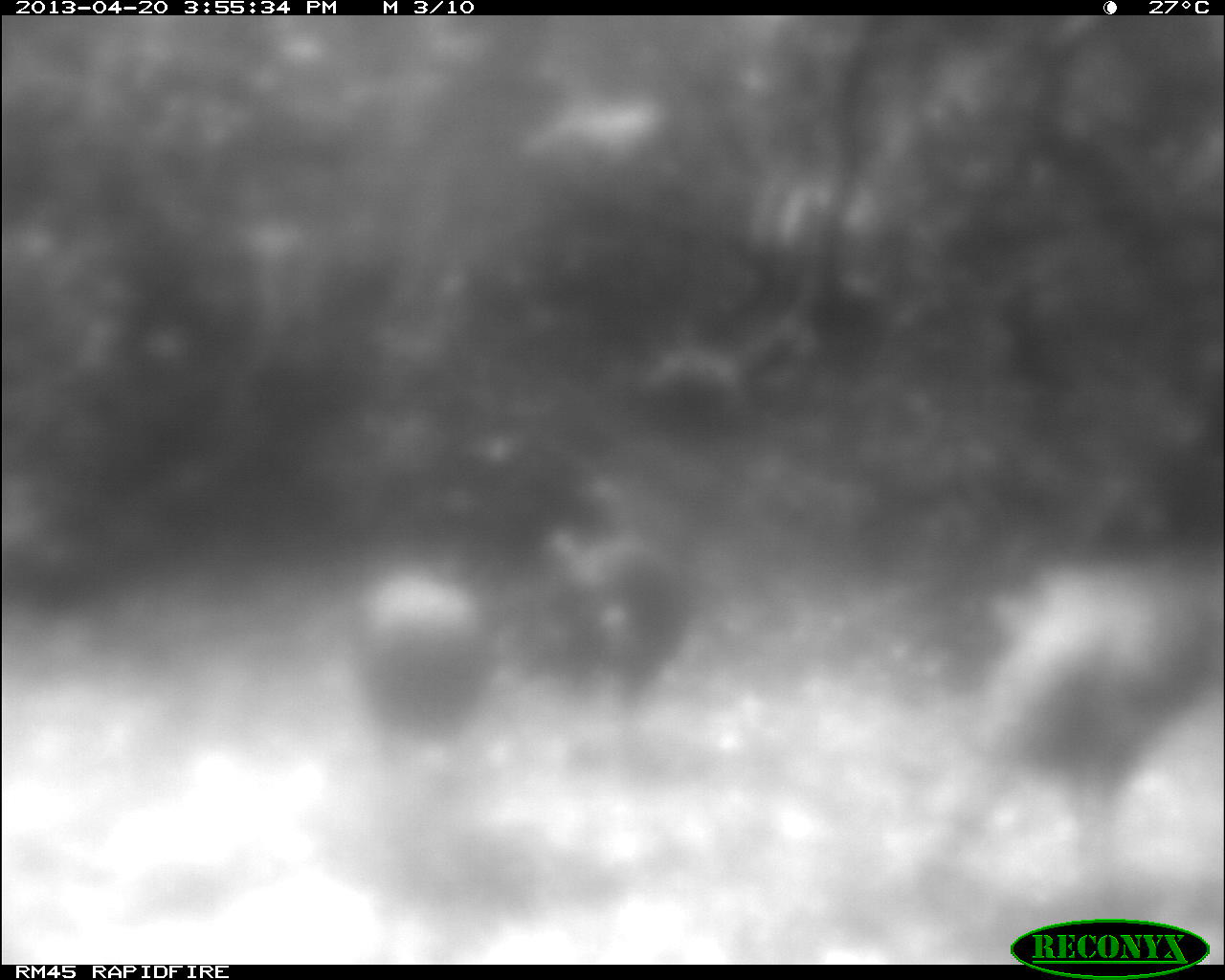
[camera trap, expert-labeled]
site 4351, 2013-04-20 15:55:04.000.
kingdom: Animalia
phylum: Chordata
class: Aves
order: Galliformes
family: Phasianidae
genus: Meleagris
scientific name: Meleagris ocellata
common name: ocellated turkey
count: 3